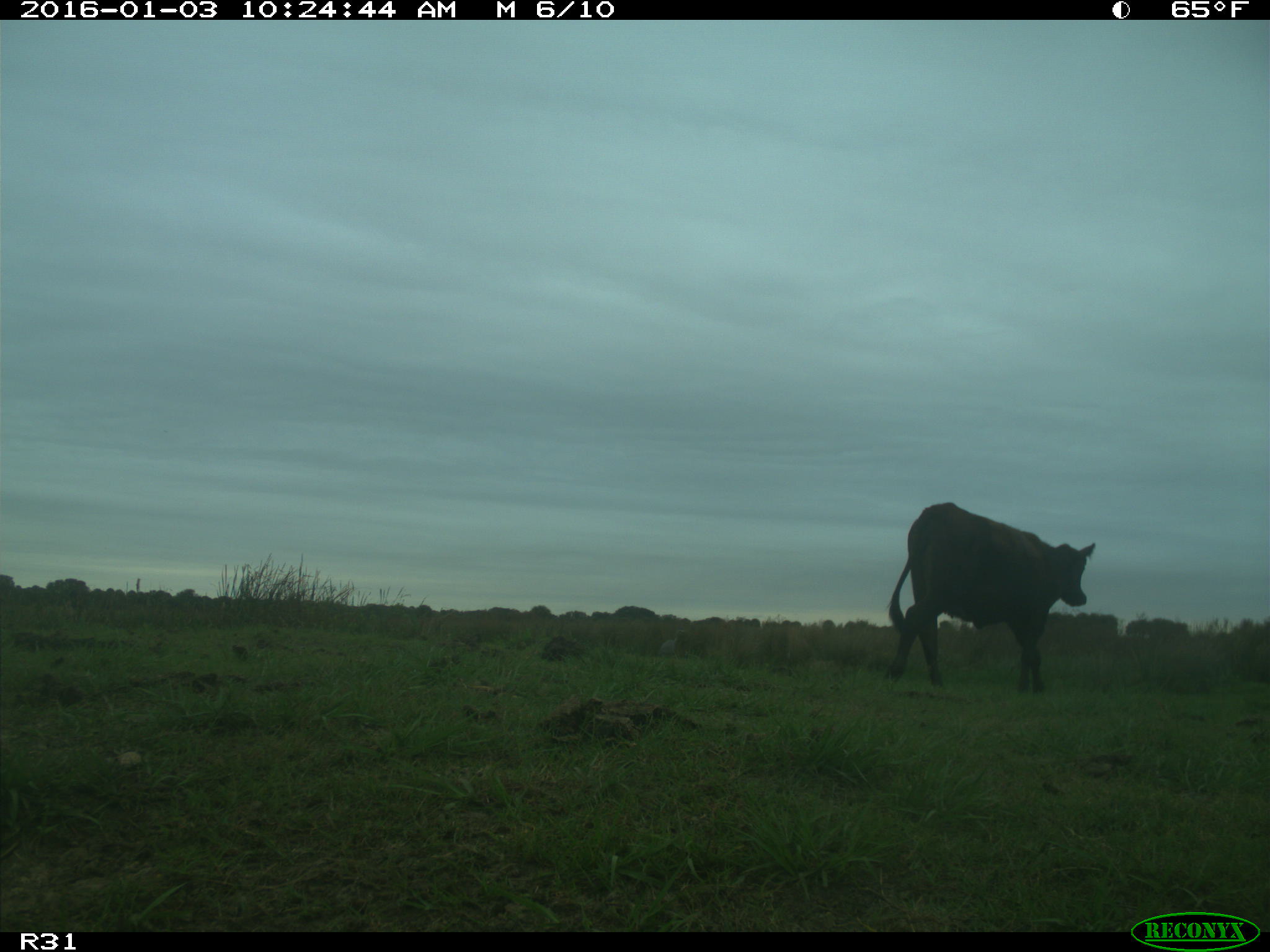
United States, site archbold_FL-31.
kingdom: Animalia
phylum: Chordata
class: Mammalia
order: Artiodactyla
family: Bovidae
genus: Bos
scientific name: Bos taurus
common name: domestic cow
Bos taurus (domestic cow).